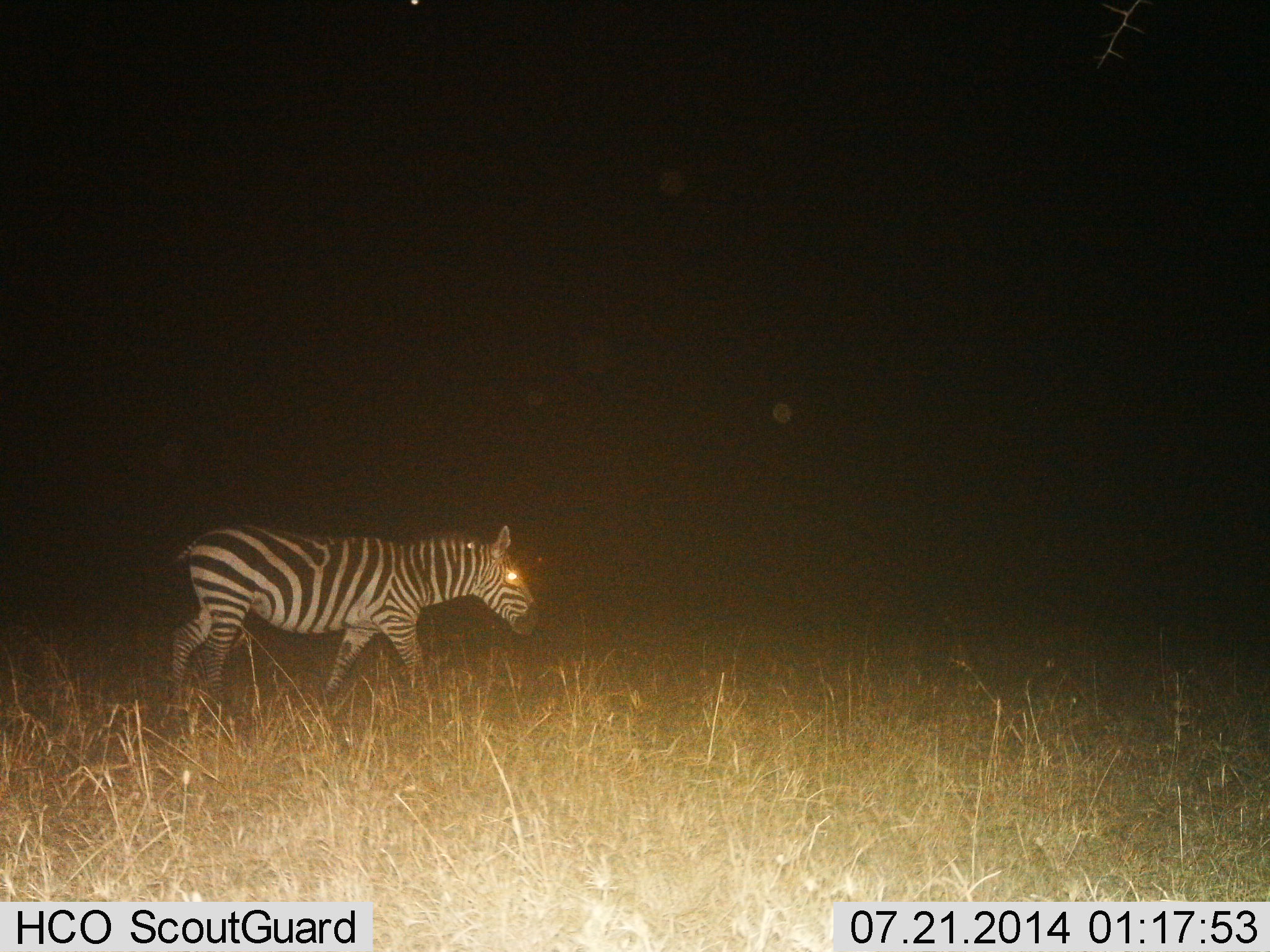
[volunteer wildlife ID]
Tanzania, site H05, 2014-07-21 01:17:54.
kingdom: Animalia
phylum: Chordata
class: Mammalia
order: Perissodactyla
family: Equidae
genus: Equus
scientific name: Equus quagga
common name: plains zebra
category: zebra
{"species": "zebra (plains zebra) (Equus quagga)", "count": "1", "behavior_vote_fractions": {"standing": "10%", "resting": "0%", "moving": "90%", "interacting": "0%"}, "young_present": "0%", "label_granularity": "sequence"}